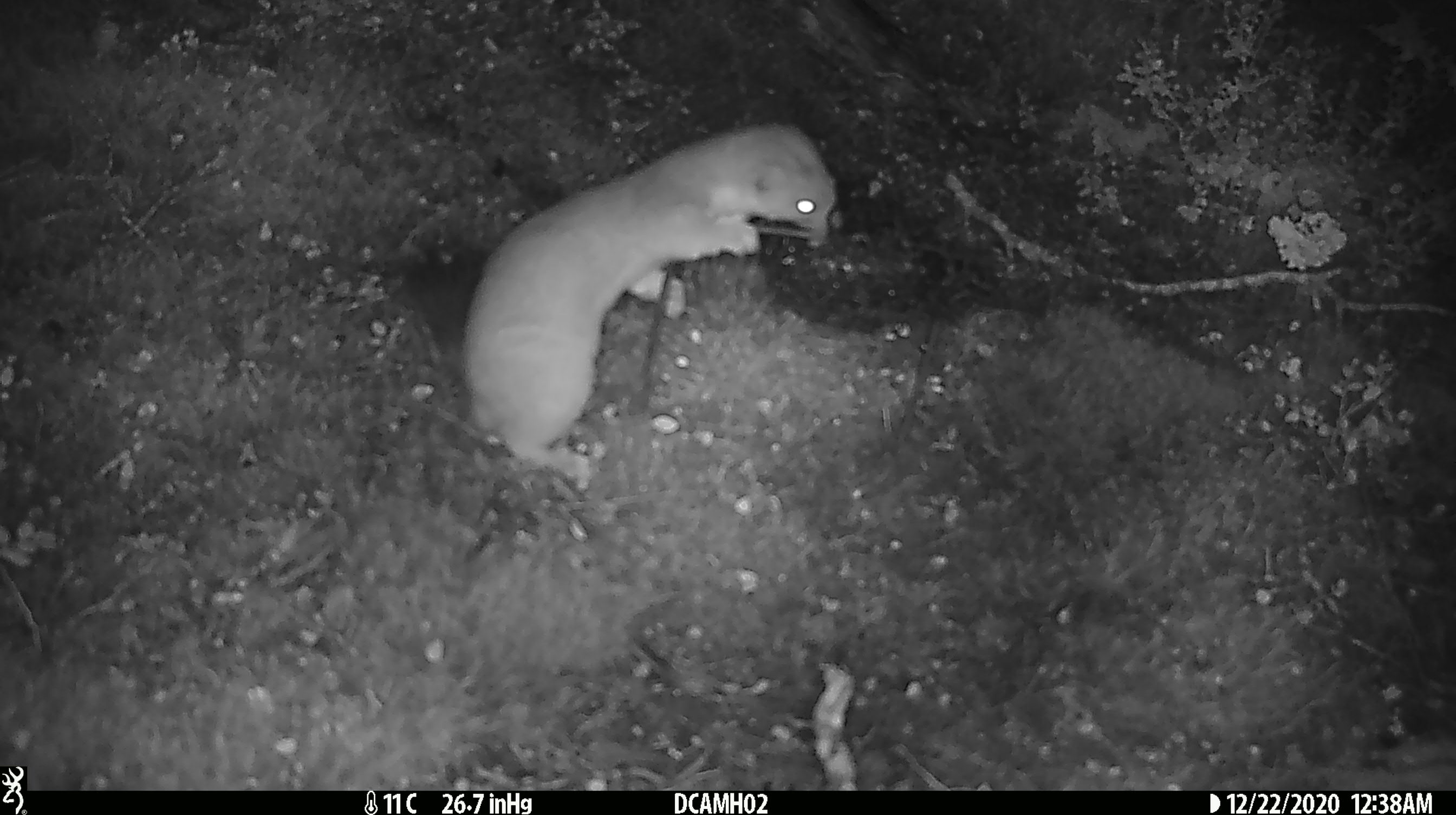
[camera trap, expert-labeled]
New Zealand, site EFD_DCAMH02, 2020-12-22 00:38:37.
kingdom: Animalia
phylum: Chordata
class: Mammalia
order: Carnivora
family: Mustelidae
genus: Mustela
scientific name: Mustela erminea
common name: stoat